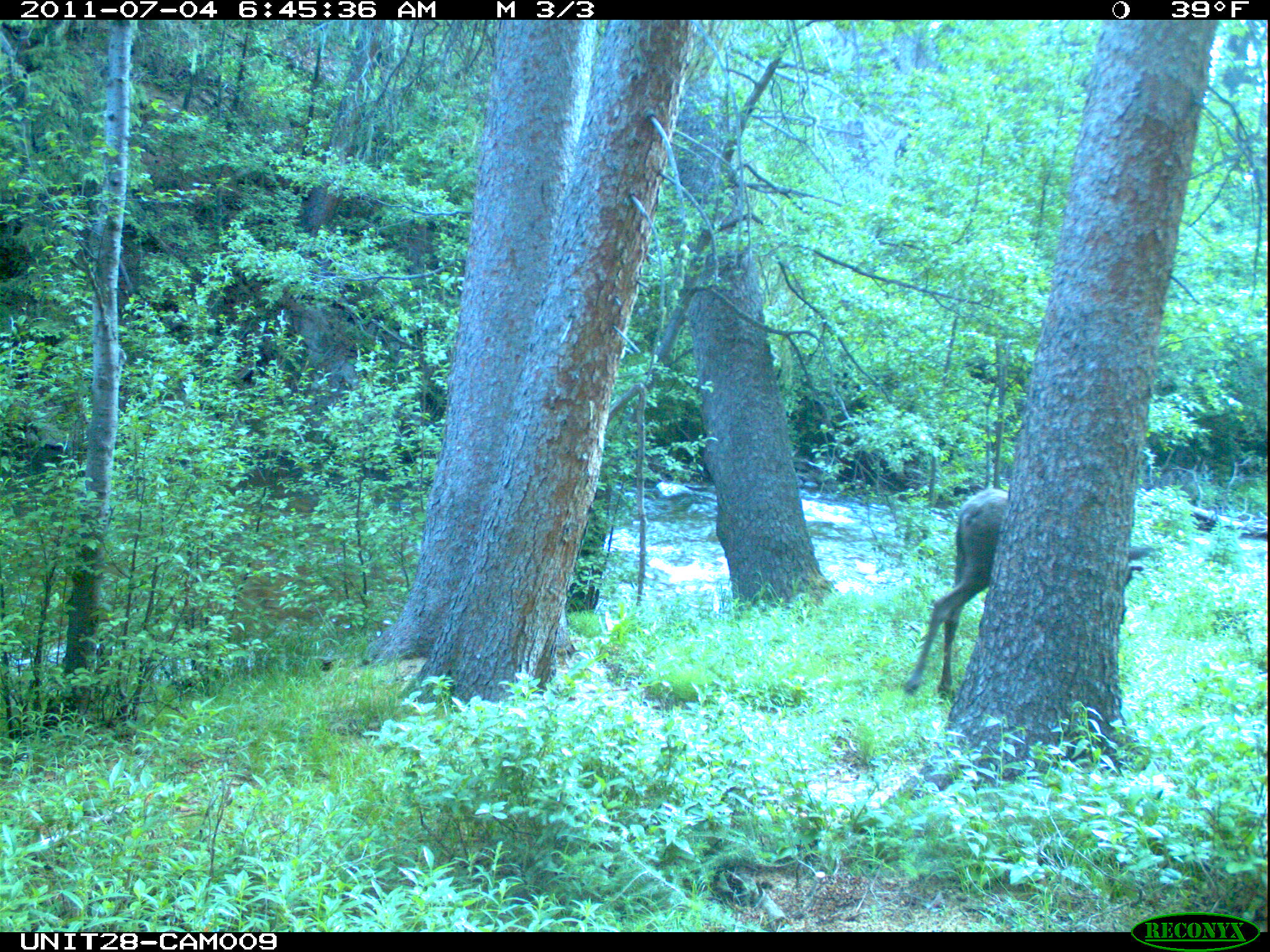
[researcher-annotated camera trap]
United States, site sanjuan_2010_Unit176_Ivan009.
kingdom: Animalia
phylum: Chordata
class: Mammalia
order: Artiodactyla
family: Cervidae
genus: Alces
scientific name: Alces alces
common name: moose